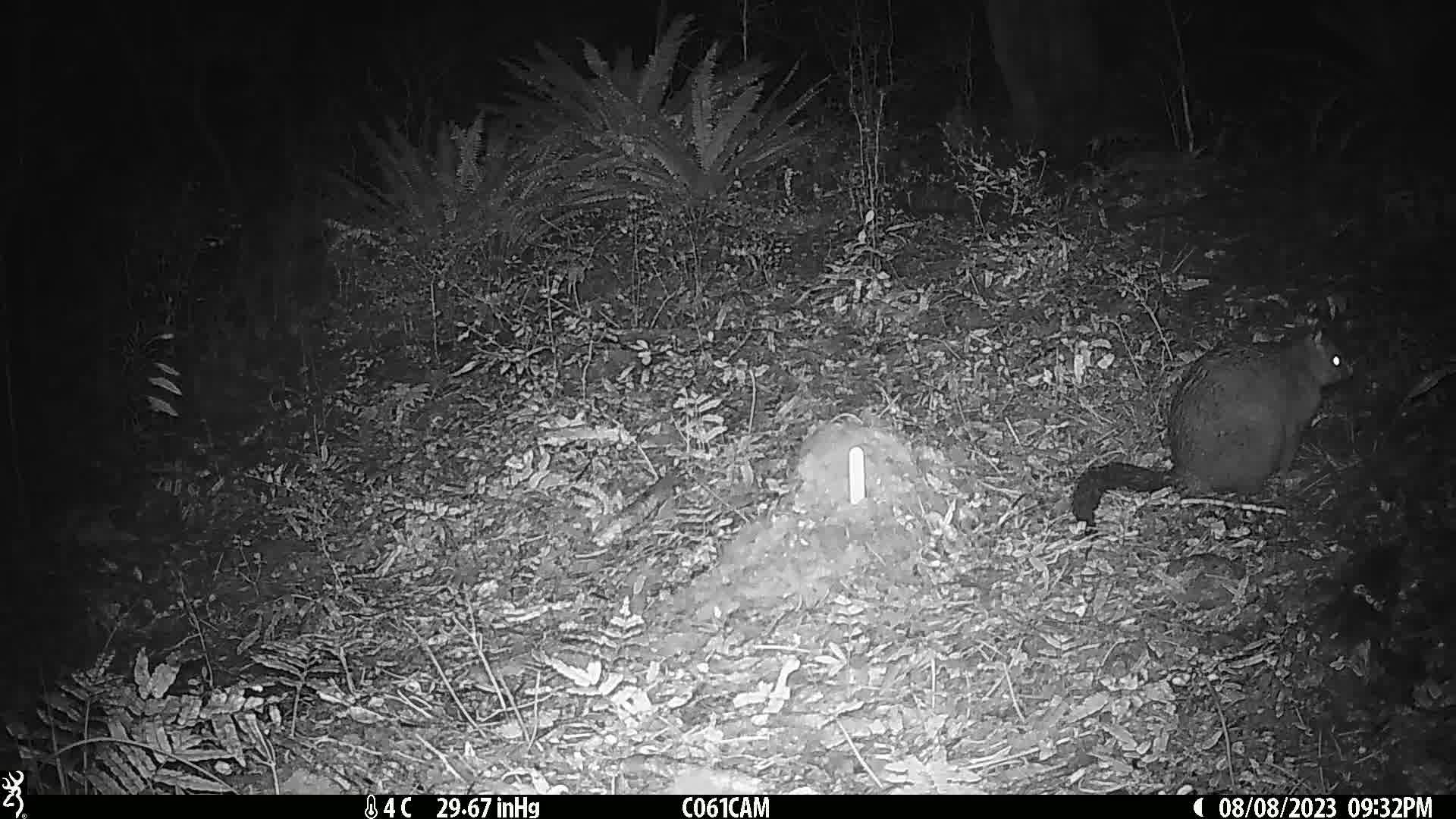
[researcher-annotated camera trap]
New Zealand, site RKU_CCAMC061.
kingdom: Animalia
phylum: Chordata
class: Mammalia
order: Diprotodontia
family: Phalangeridae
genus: Trichosurus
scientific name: Trichosurus vulpecula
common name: common brushtail possum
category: possum